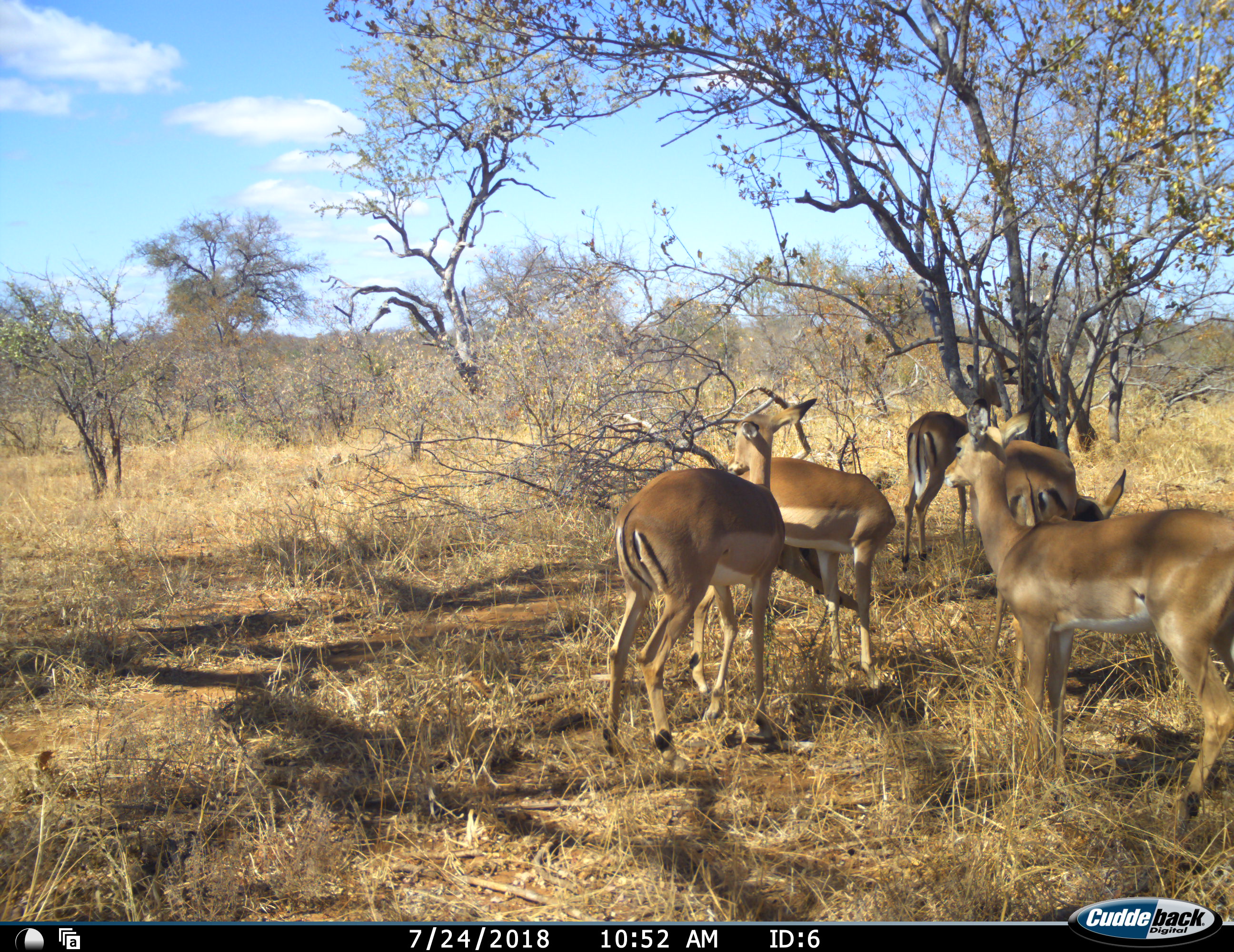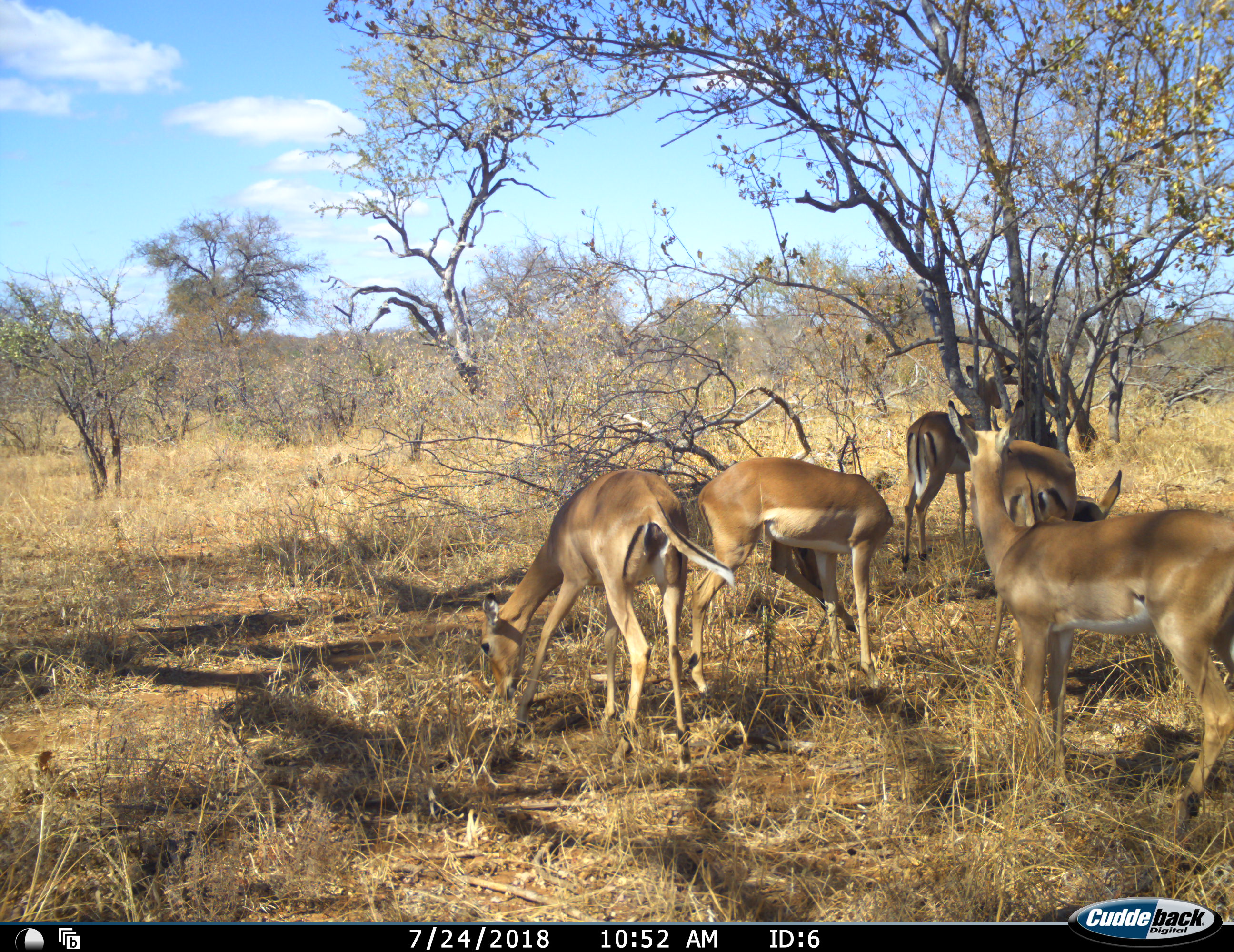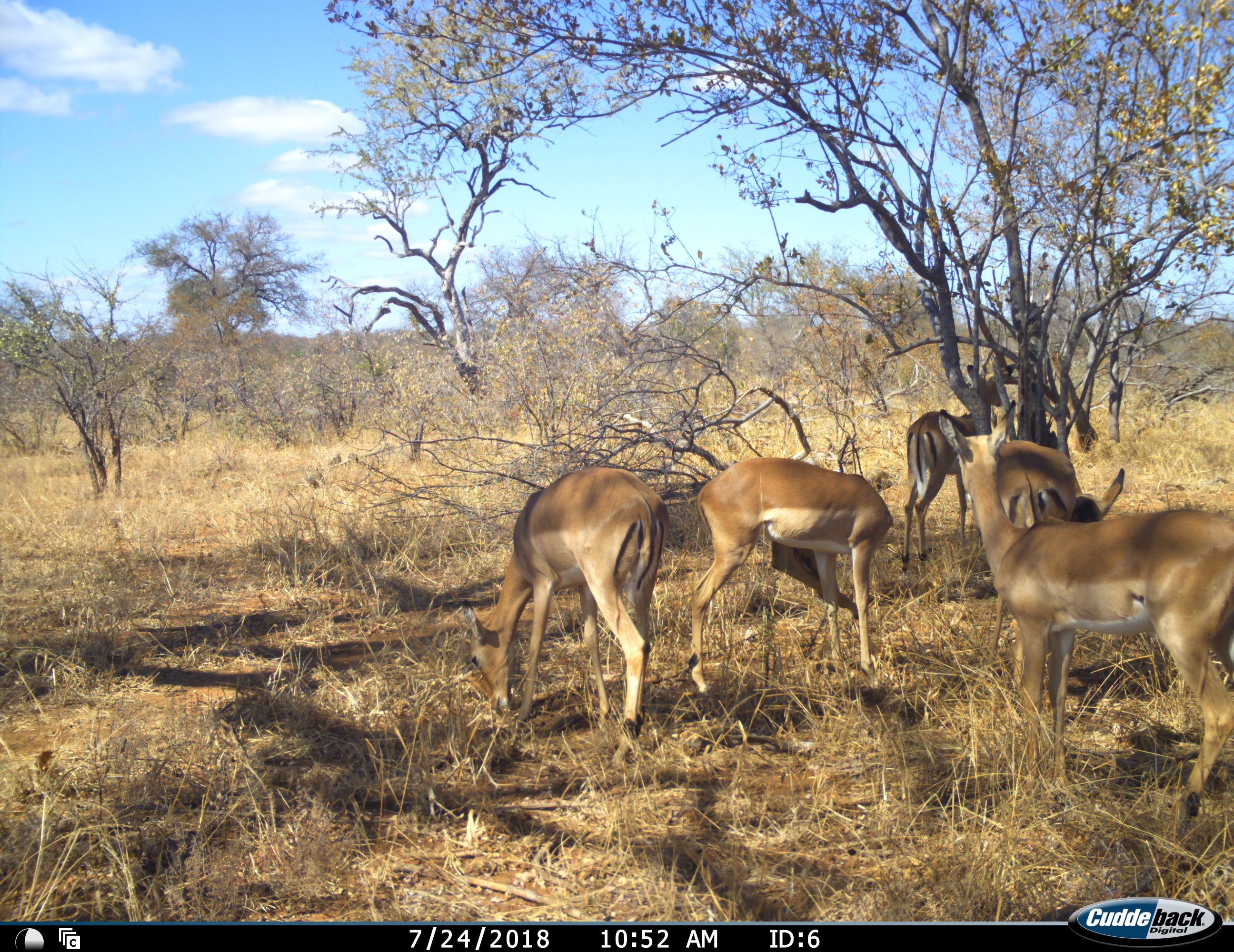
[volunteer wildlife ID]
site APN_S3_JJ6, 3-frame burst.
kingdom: Animalia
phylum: Chordata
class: Mammalia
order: Artiodactyla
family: Bovidae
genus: Aepyceros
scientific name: Aepyceros melampus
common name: impala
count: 5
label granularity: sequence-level